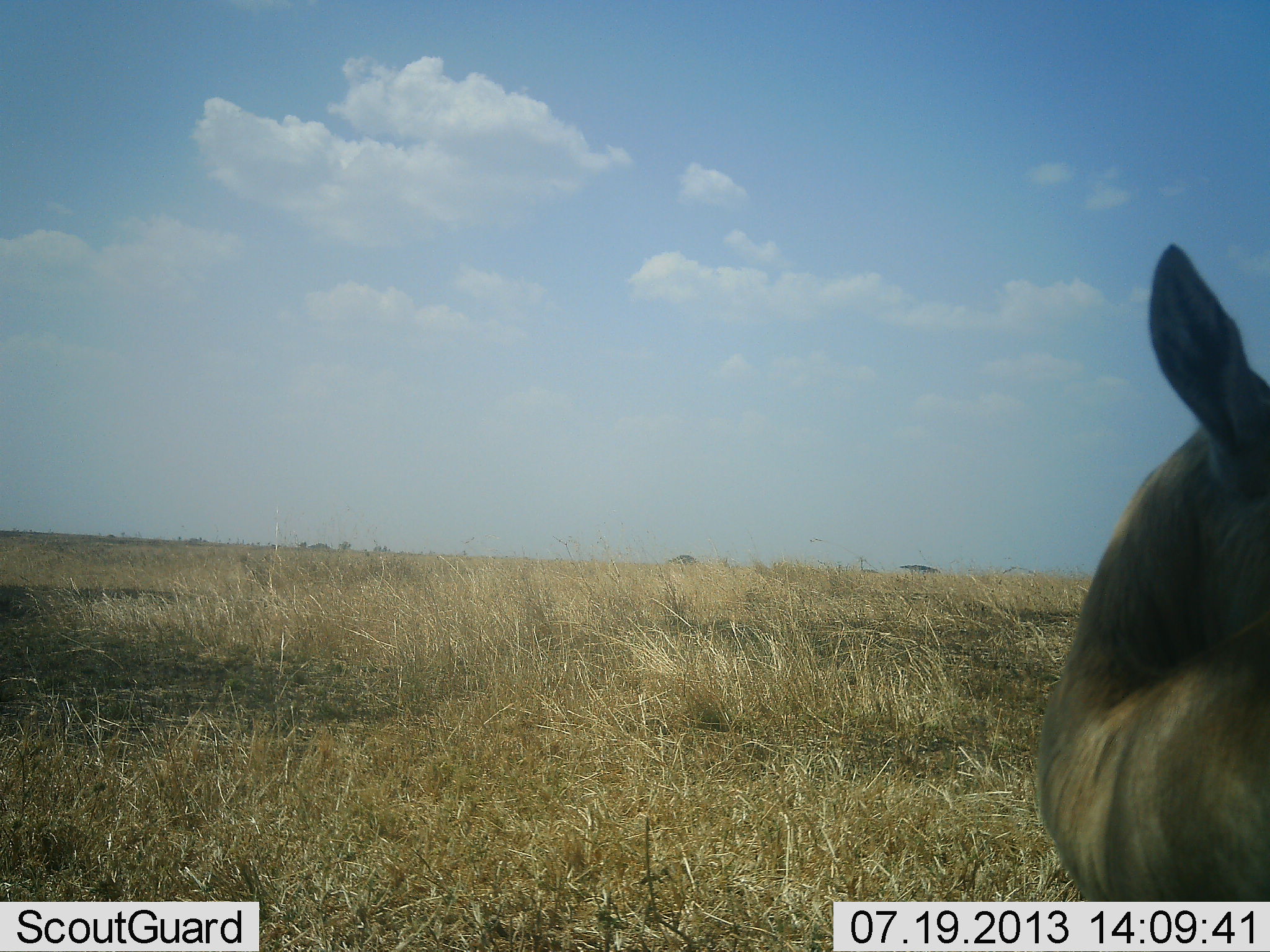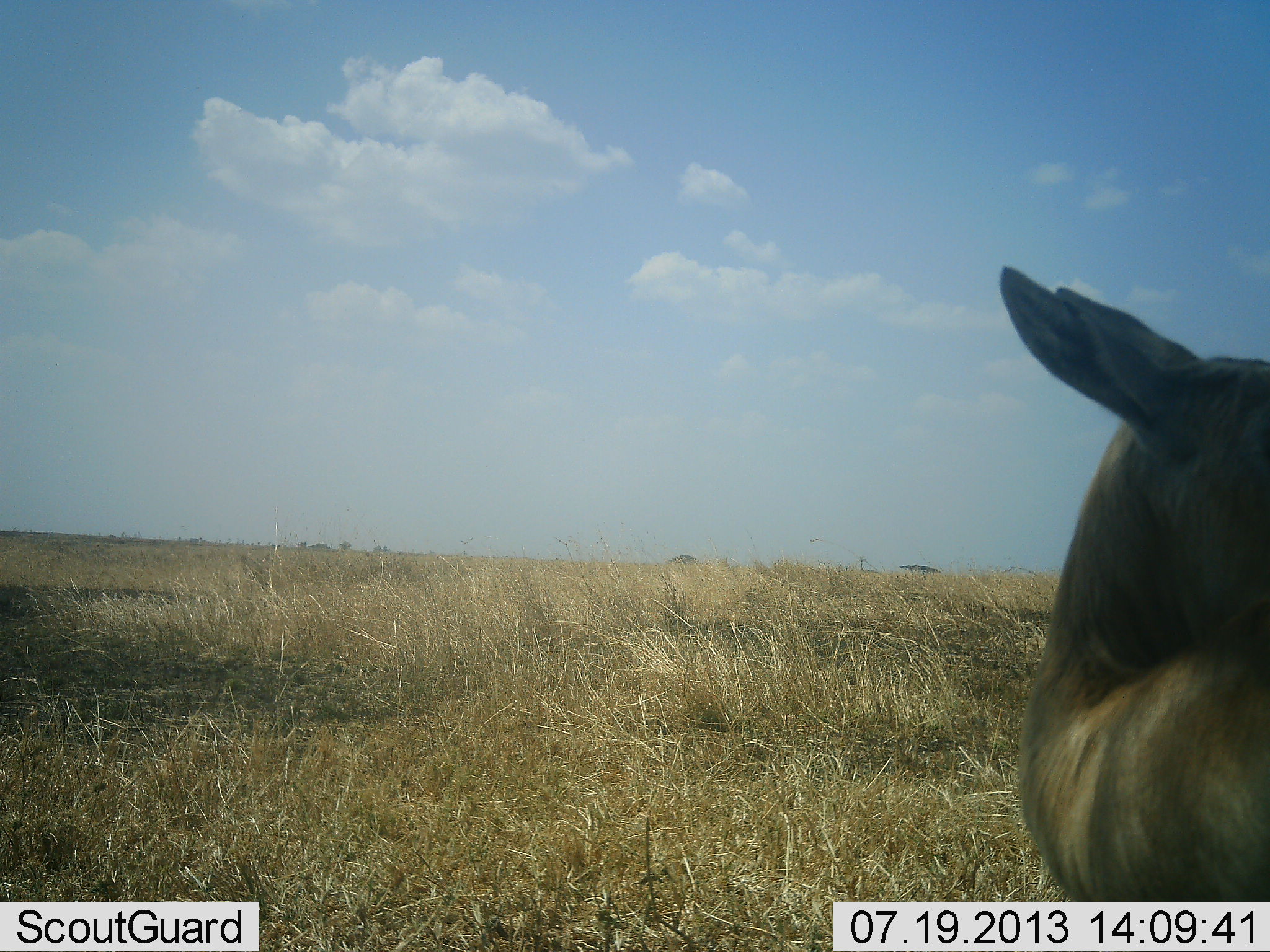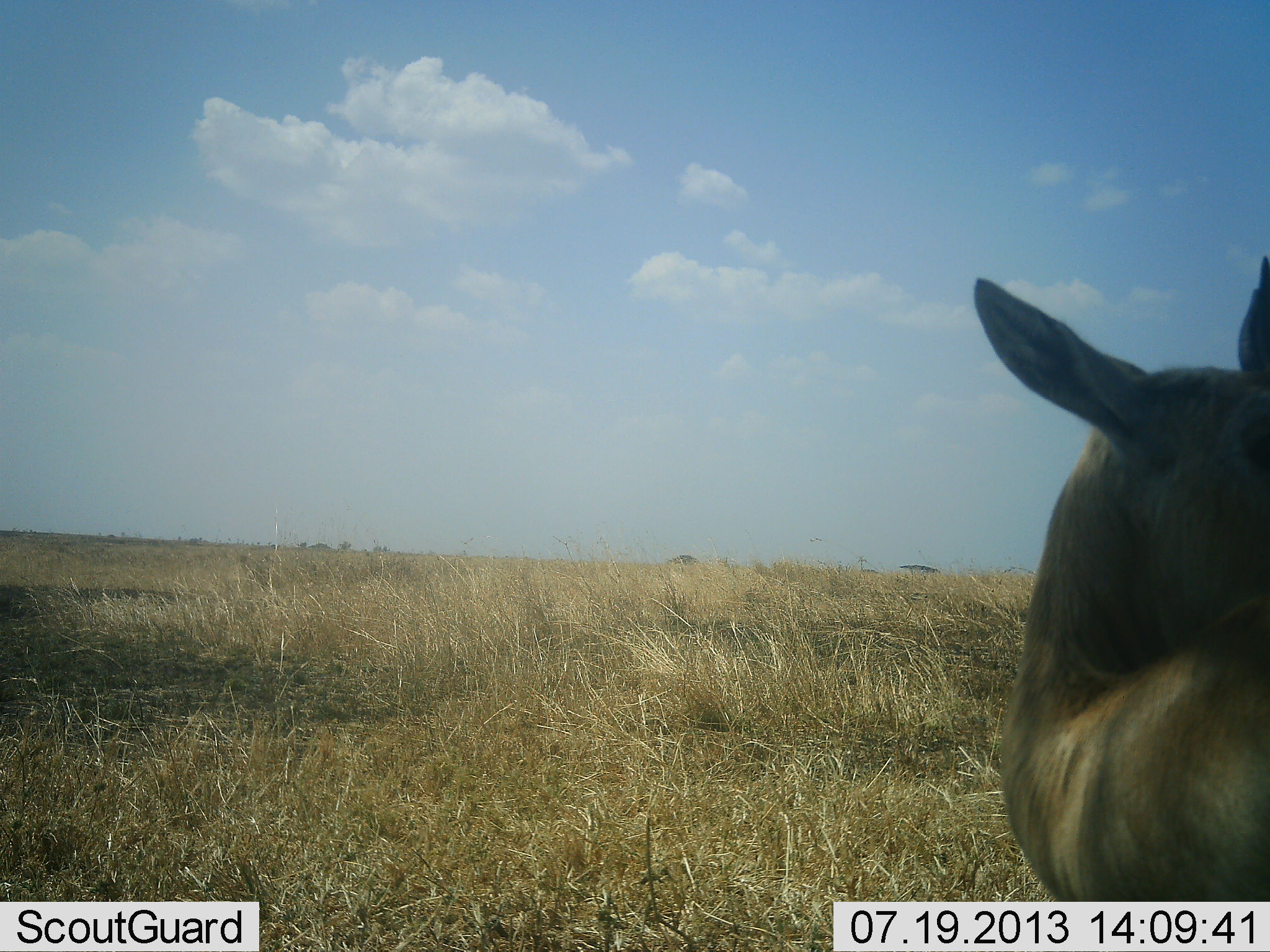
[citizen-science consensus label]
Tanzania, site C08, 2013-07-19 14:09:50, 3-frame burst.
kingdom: Animalia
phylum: Chordata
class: Mammalia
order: Artiodactyla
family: Bovidae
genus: Nanger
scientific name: Nanger granti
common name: grant's gazelle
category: gazellegrants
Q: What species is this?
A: Gazellegrants (grant's gazelle) (Nanger granti).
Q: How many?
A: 1.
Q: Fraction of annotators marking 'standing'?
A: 100%.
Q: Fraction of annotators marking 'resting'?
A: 0%.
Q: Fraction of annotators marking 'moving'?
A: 0%.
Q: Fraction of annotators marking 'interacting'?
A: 17%.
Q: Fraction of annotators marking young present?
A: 17%.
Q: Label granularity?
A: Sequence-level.